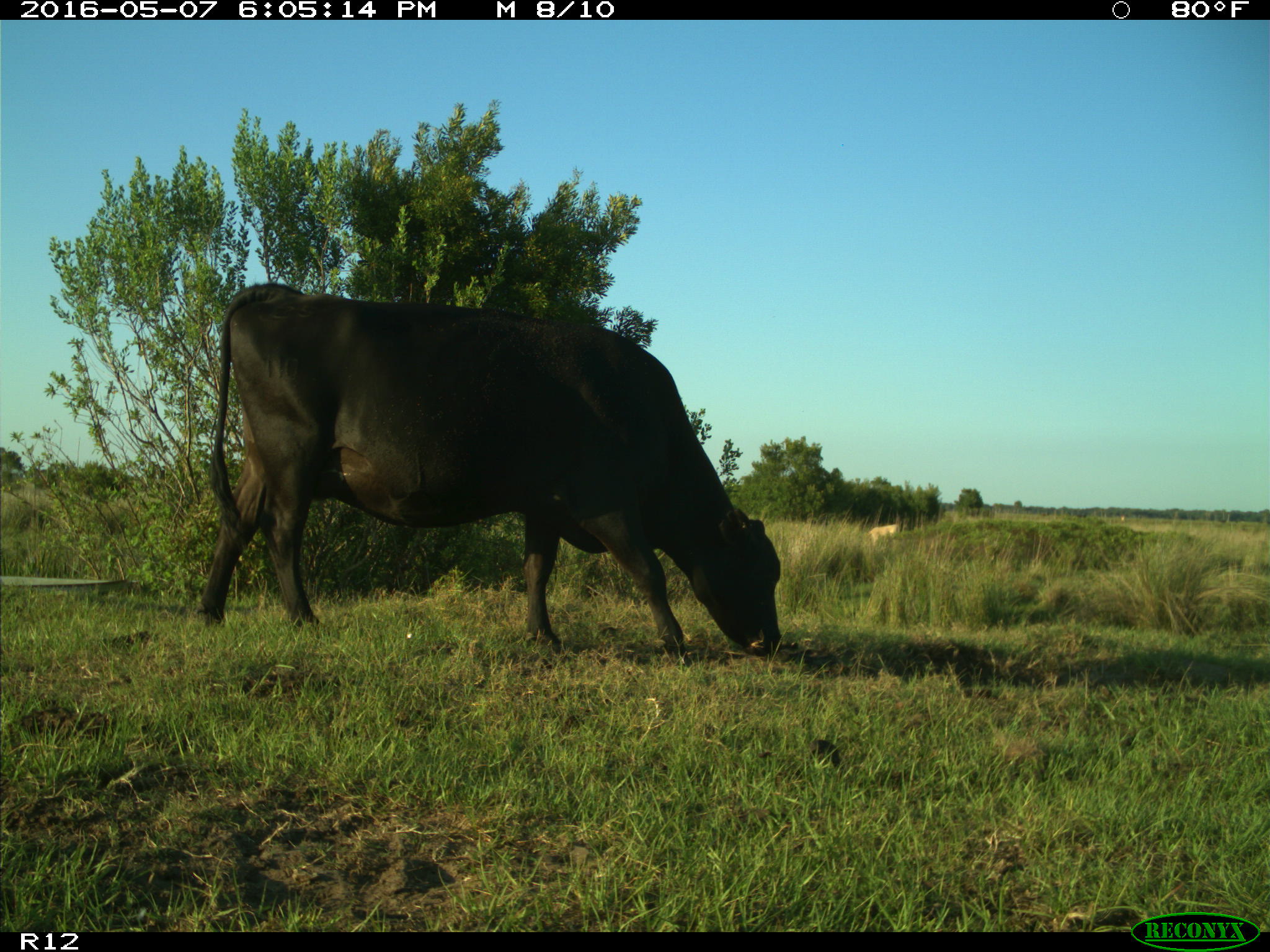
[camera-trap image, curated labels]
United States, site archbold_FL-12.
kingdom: Animalia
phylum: Chordata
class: Mammalia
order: Artiodactyla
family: Bovidae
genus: Bos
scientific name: Bos taurus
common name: domestic cow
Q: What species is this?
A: Bos taurus (domestic cow).